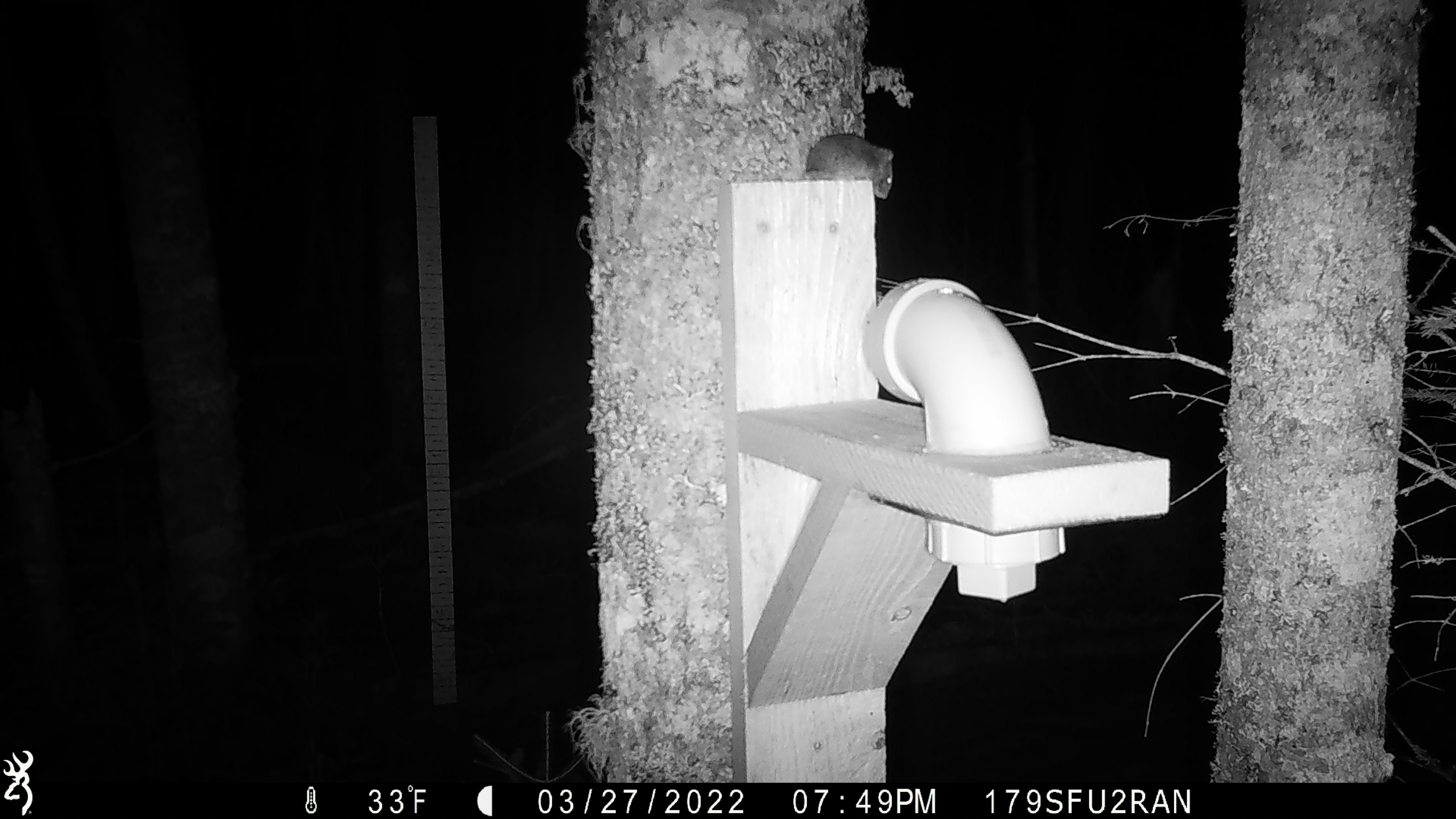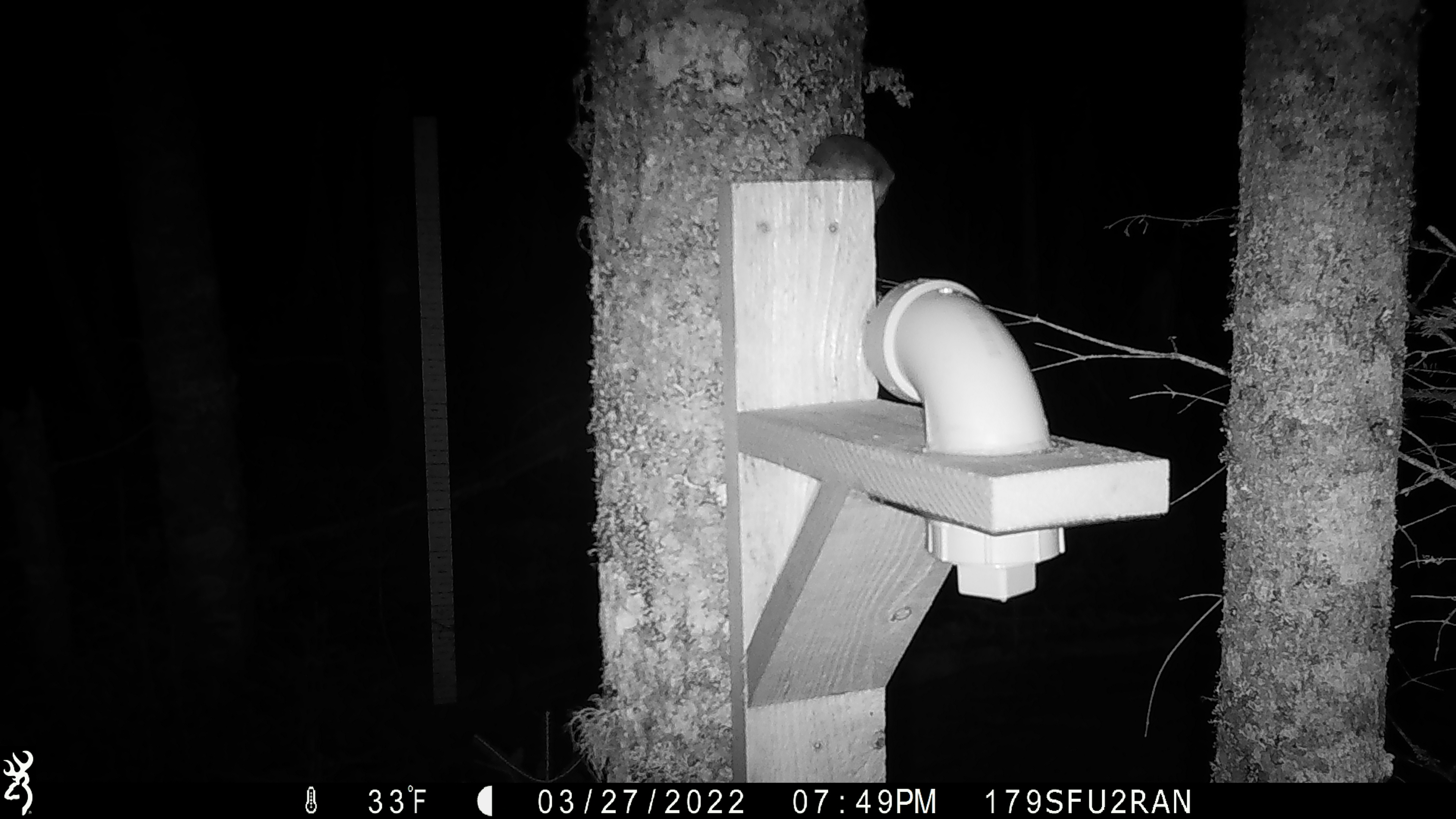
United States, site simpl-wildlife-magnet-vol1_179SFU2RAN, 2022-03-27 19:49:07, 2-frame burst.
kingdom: Animalia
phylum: Chordata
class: Mammalia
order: Rodentia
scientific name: Rodentia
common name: mouse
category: mouse sp.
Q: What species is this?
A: Mouse sp. (mouse) (Rodentia).